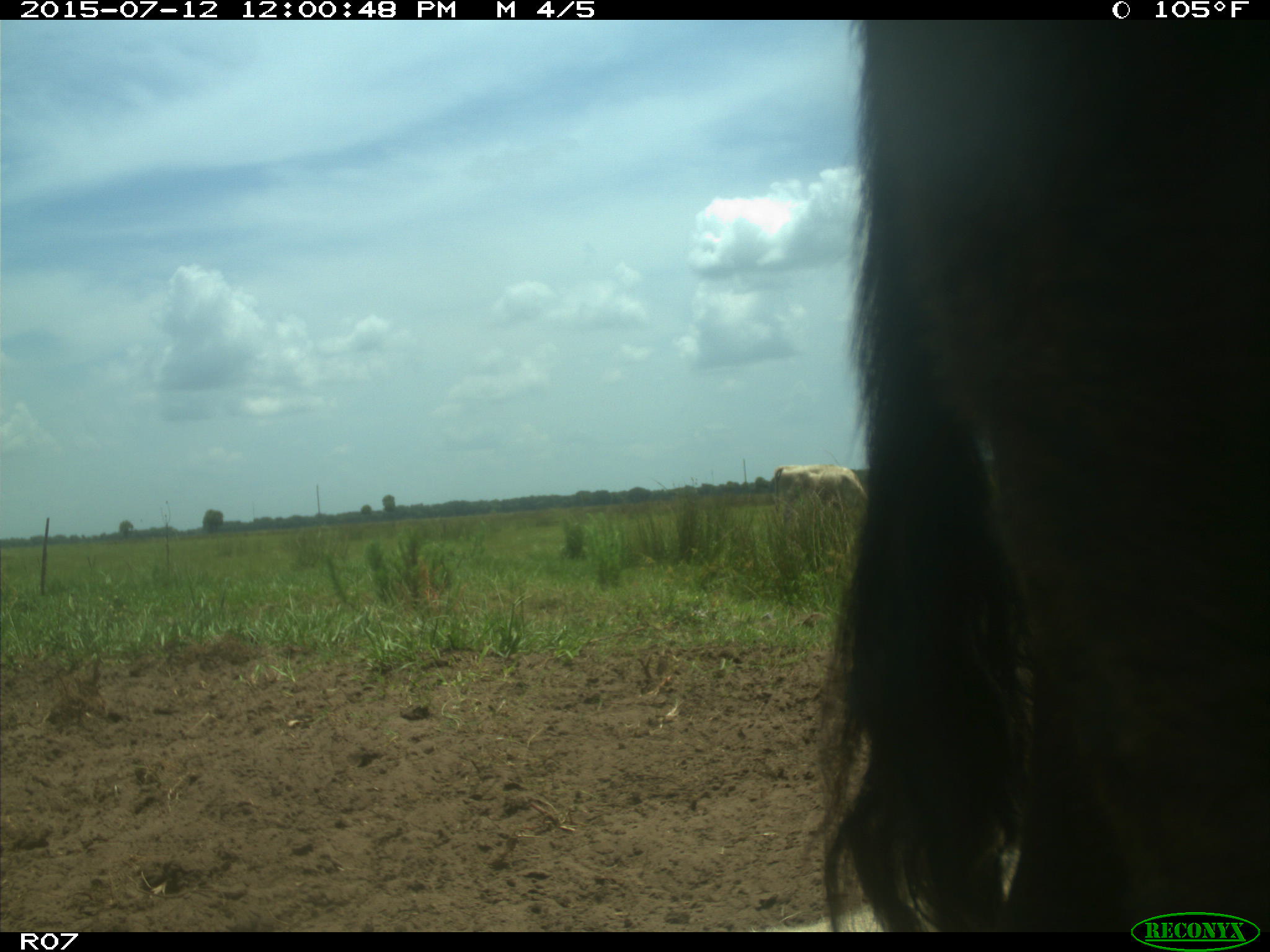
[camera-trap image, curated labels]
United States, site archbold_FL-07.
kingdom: Animalia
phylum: Chordata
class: Mammalia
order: Artiodactyla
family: Bovidae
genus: Bos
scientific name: Bos taurus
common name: domestic cow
Bos taurus (domestic cow).